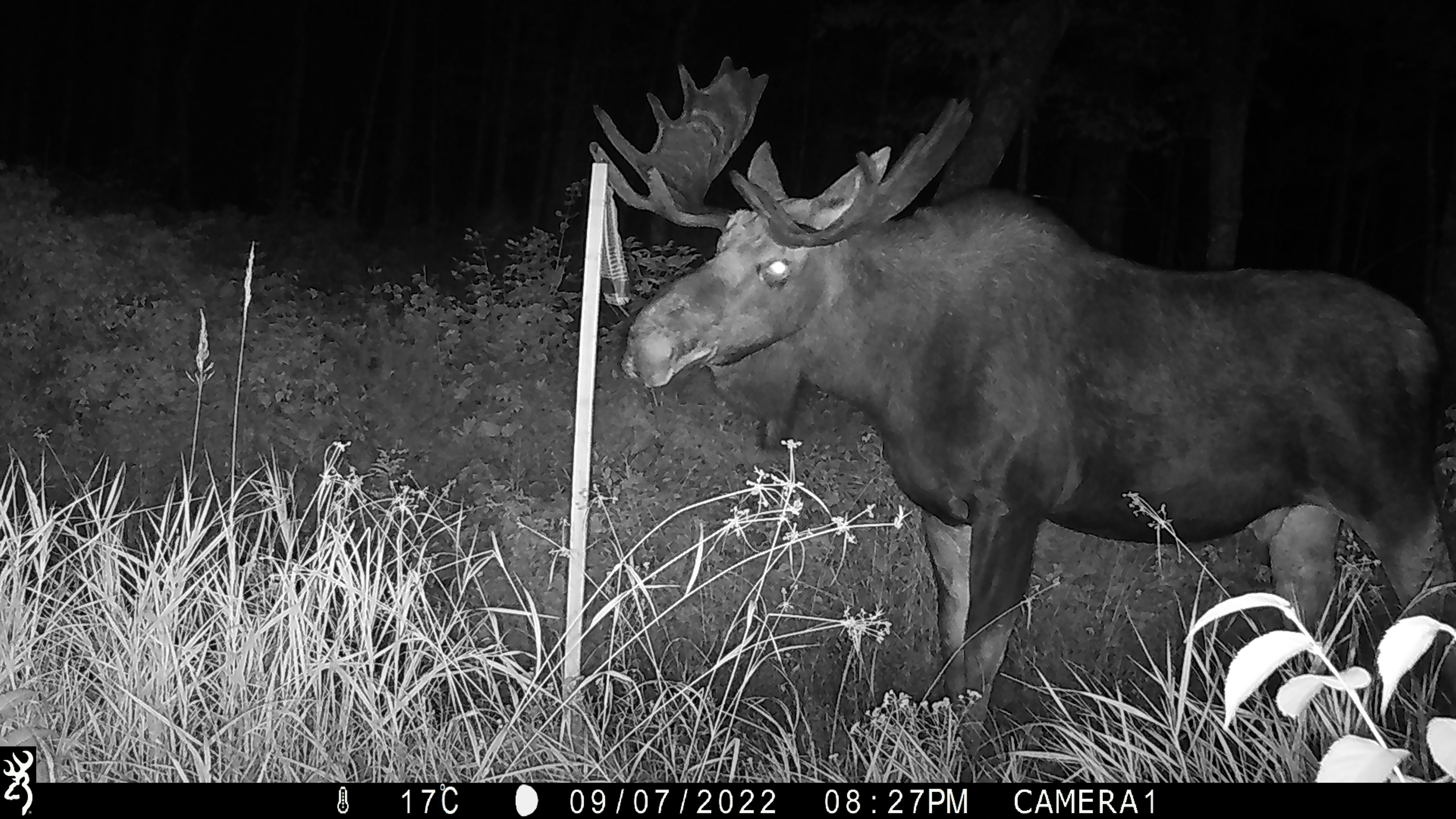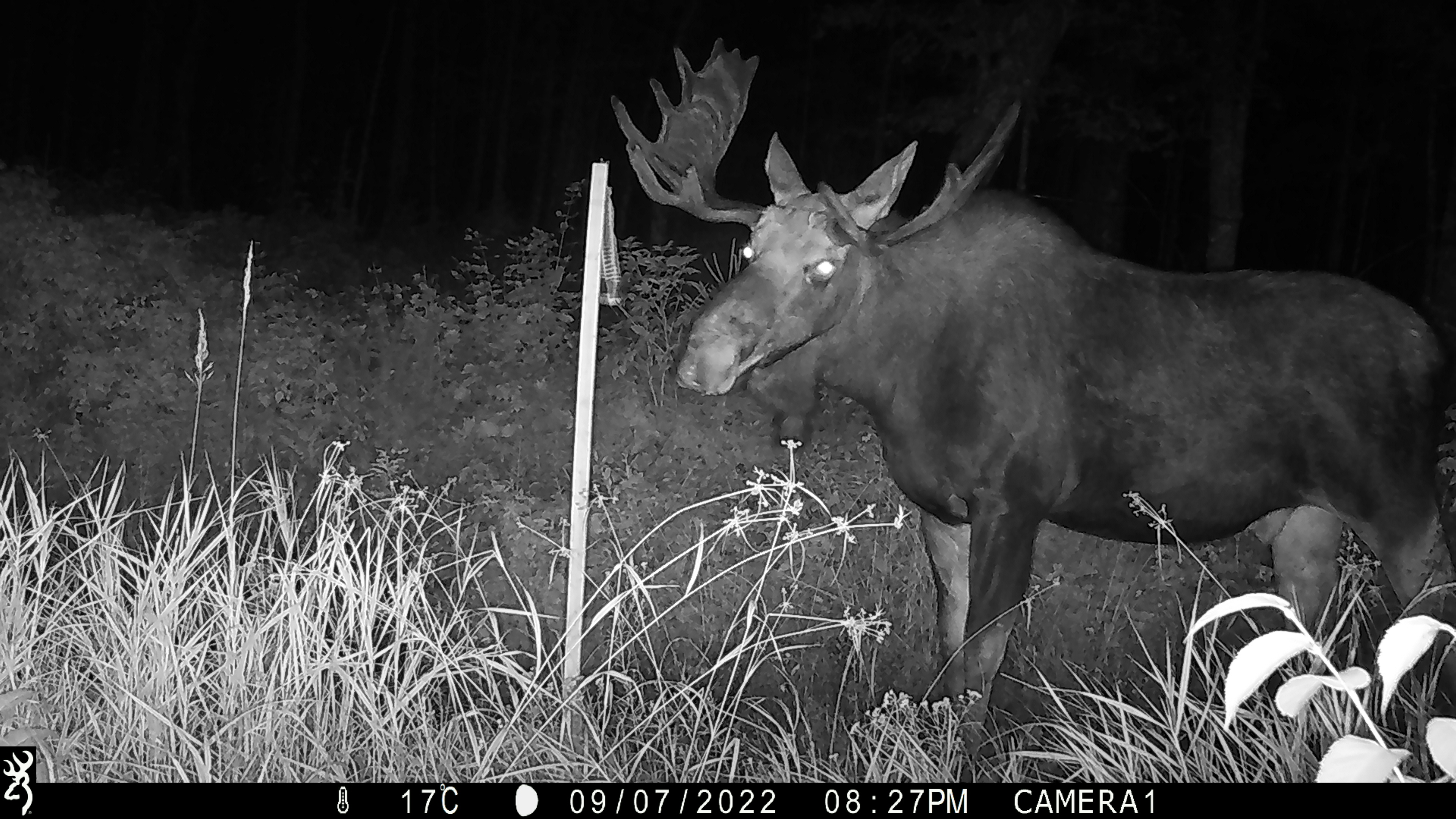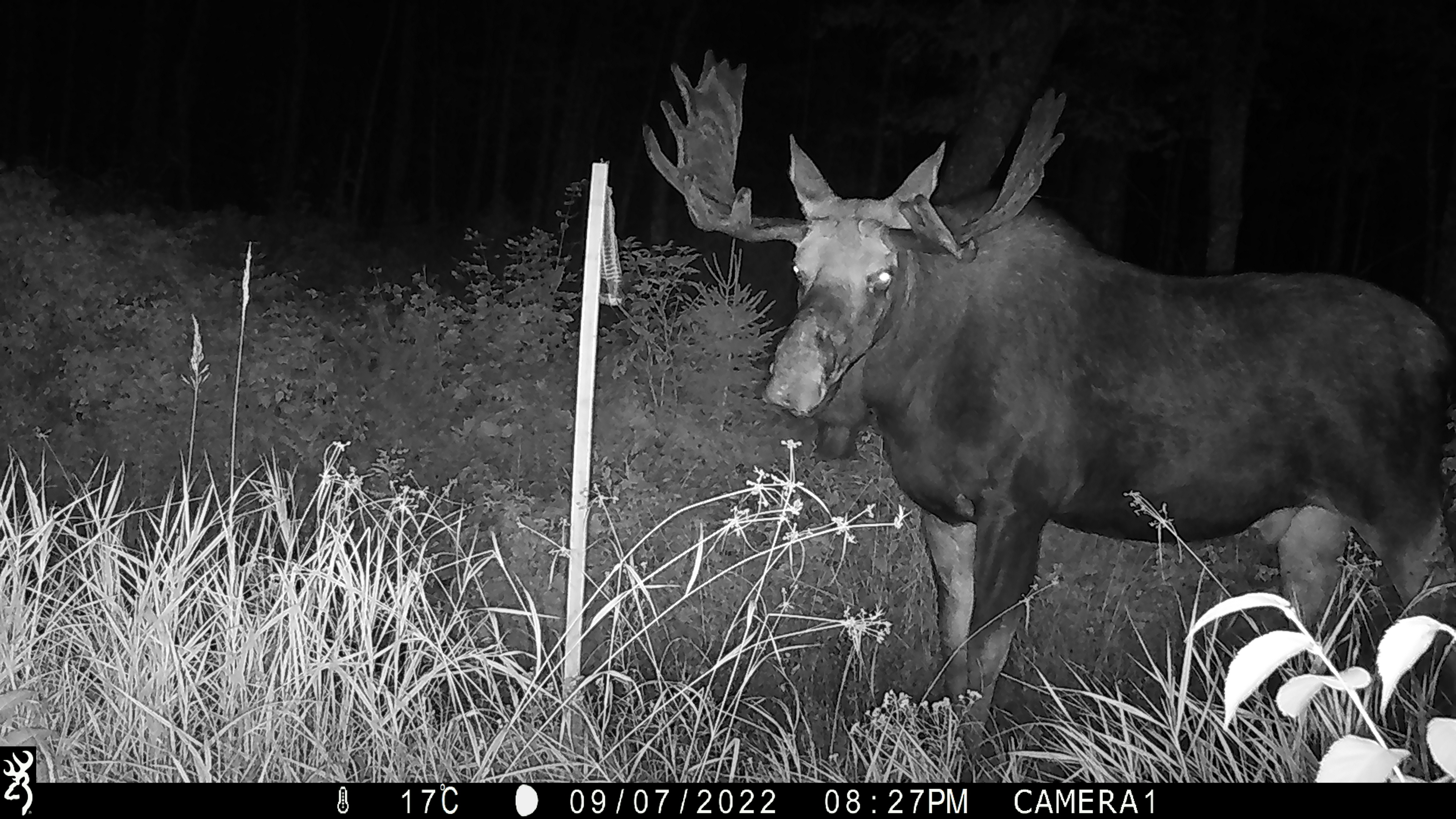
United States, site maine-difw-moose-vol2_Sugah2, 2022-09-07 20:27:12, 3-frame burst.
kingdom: Animalia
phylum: Chordata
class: Mammalia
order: Artiodactyla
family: Cervidae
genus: Alces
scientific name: Alces alces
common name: moose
Moose (Alces alces).